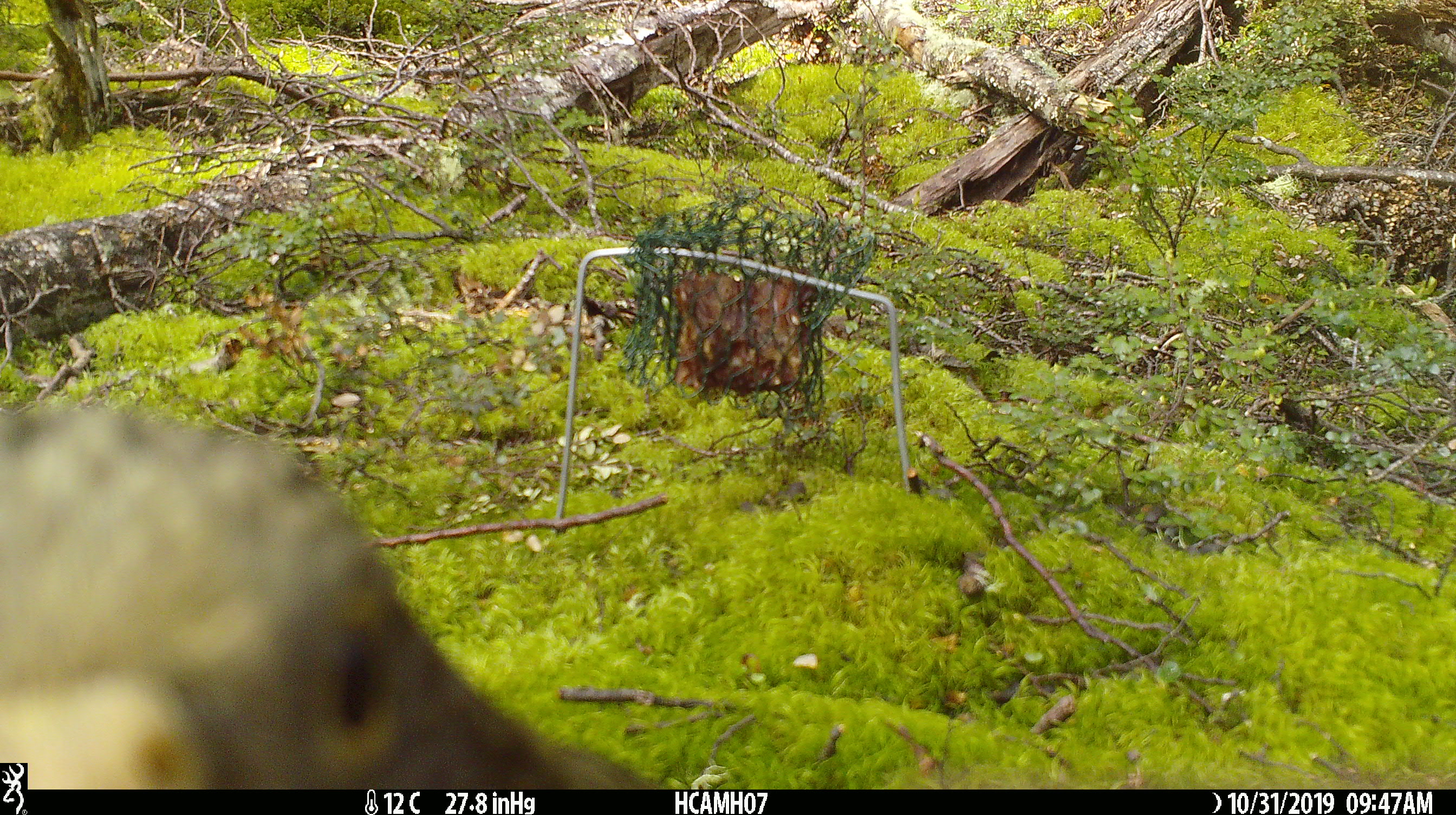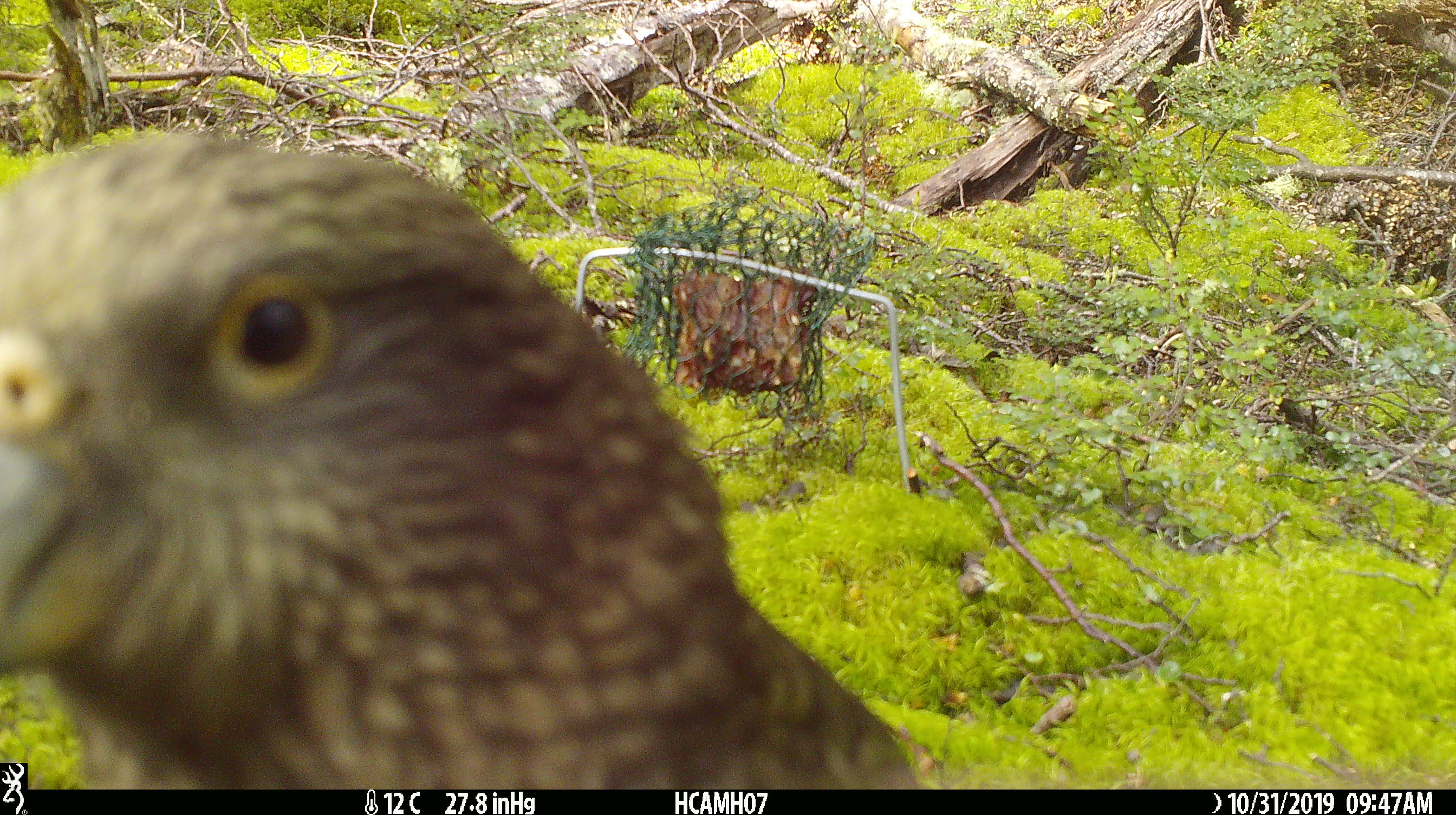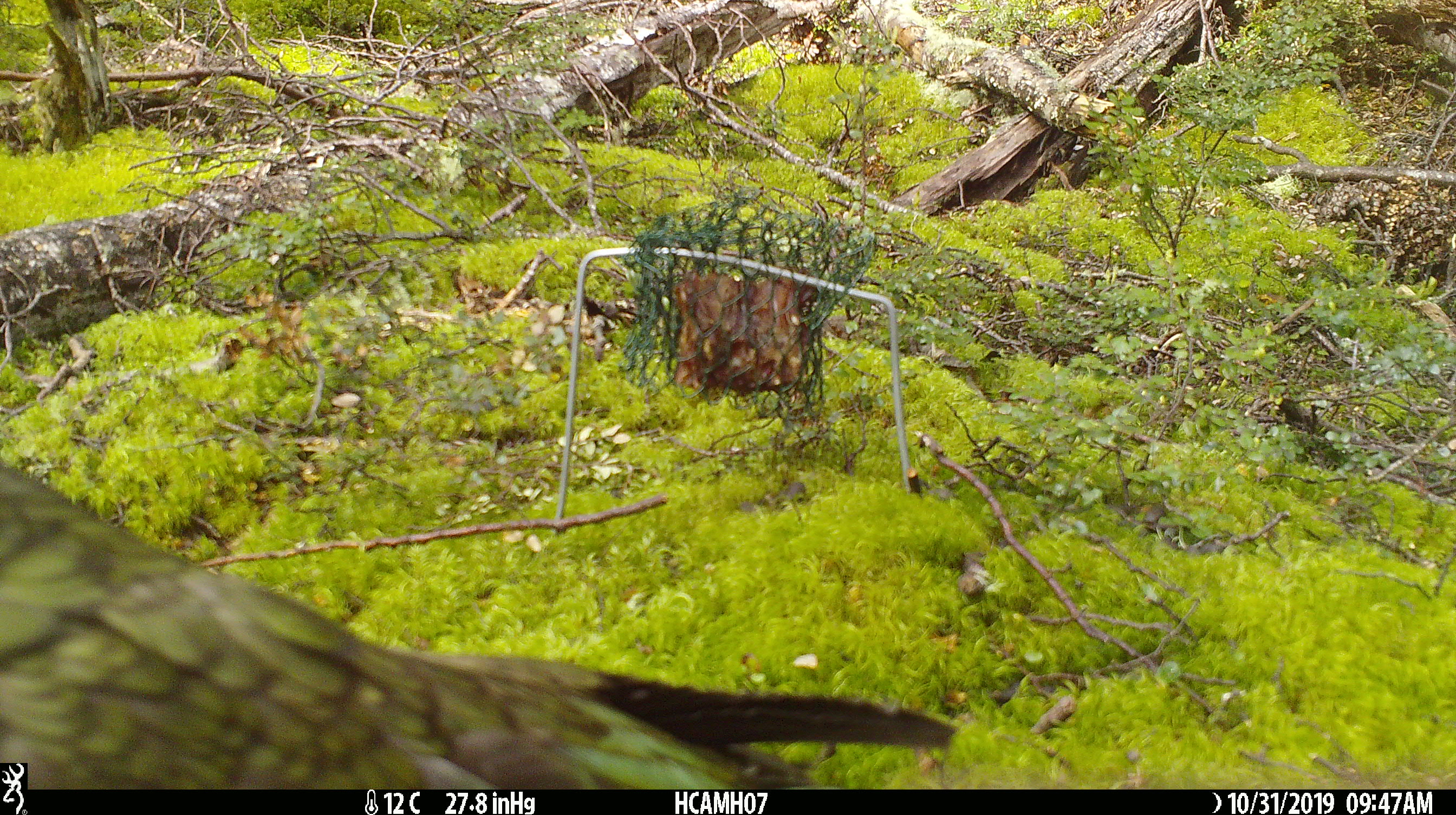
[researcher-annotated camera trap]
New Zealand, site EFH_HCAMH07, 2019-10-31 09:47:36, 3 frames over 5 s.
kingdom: Animalia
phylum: Chordata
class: Aves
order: Psittaciformes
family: Strigopidae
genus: Nestor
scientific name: Nestor notabilis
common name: kea